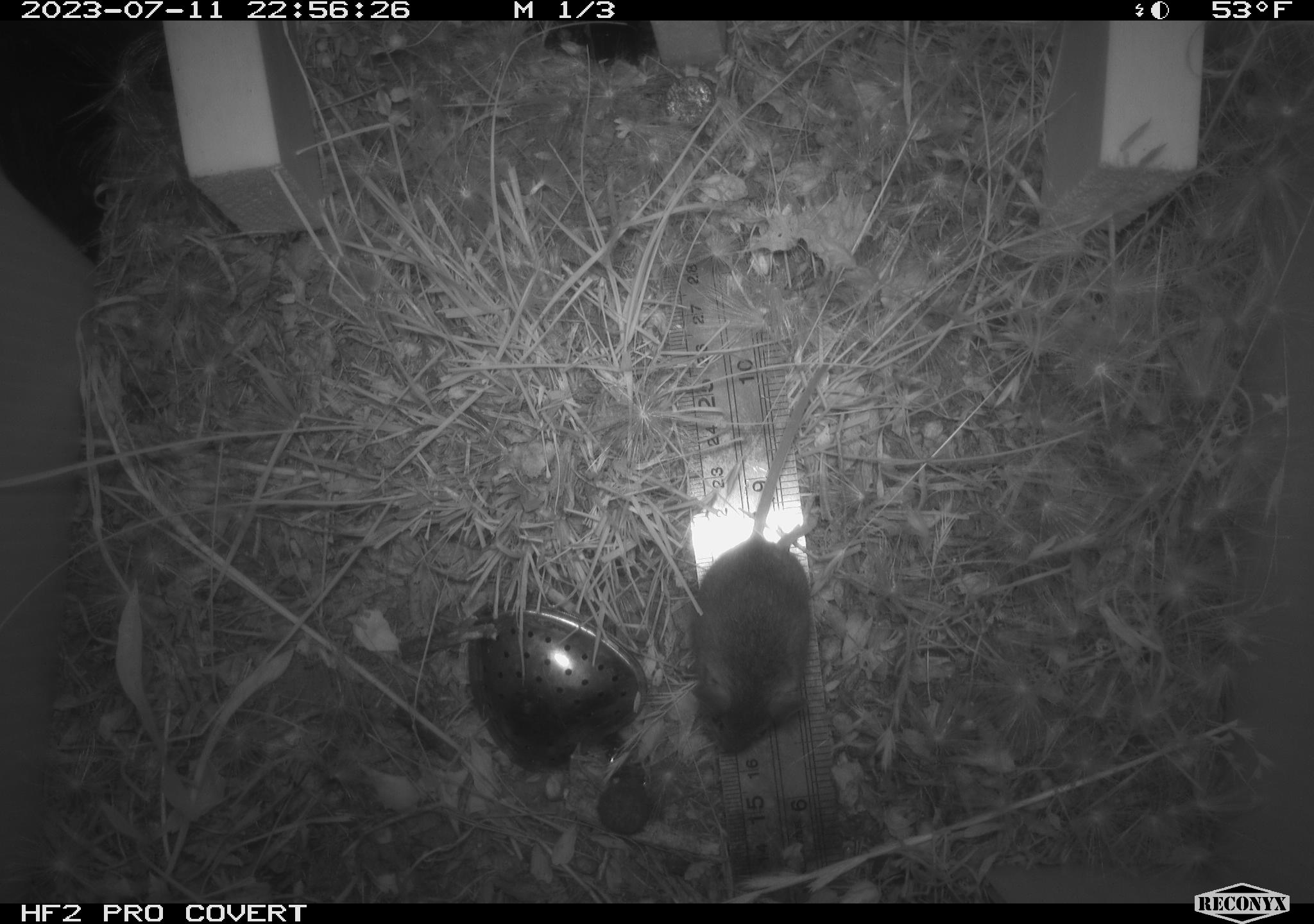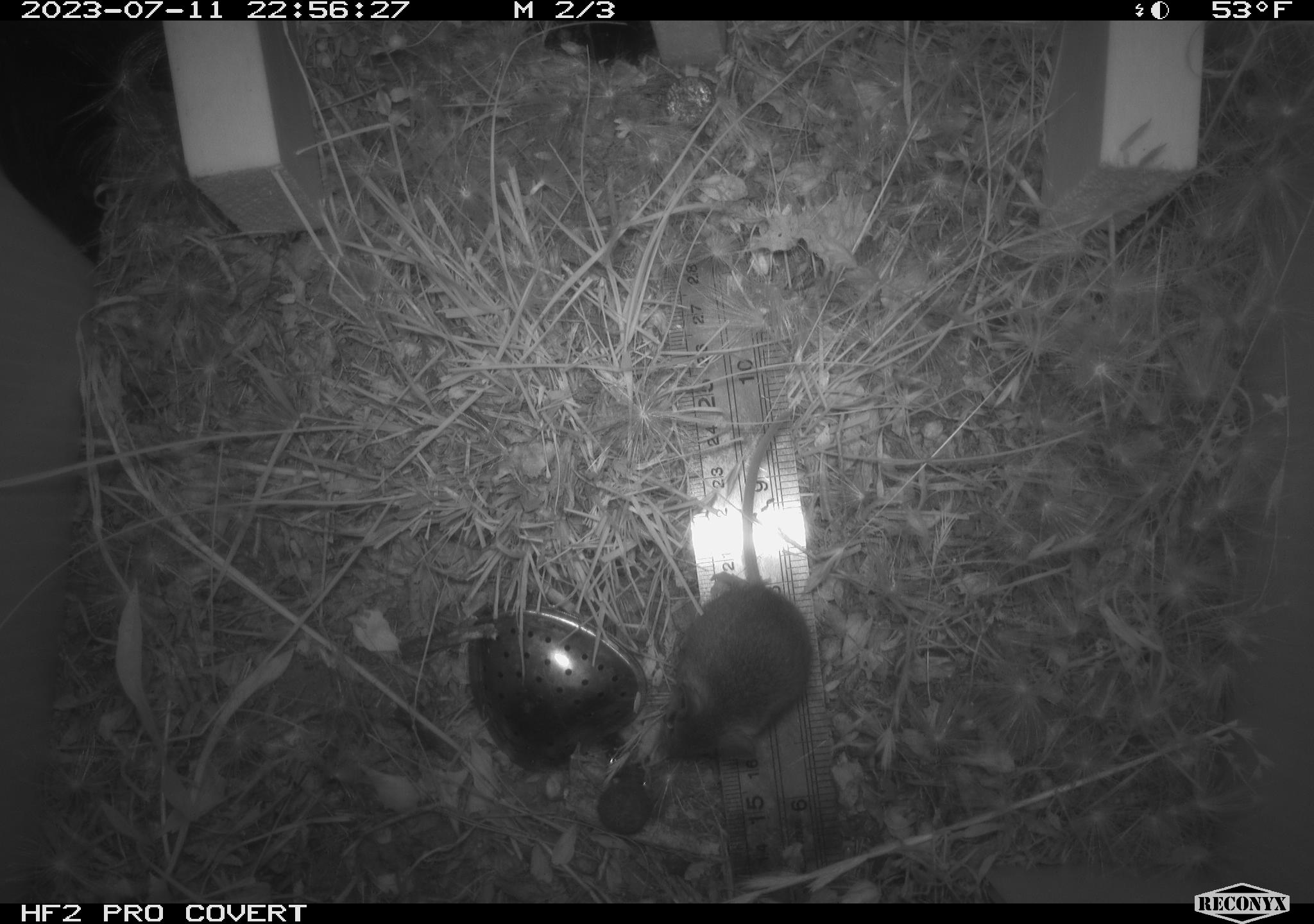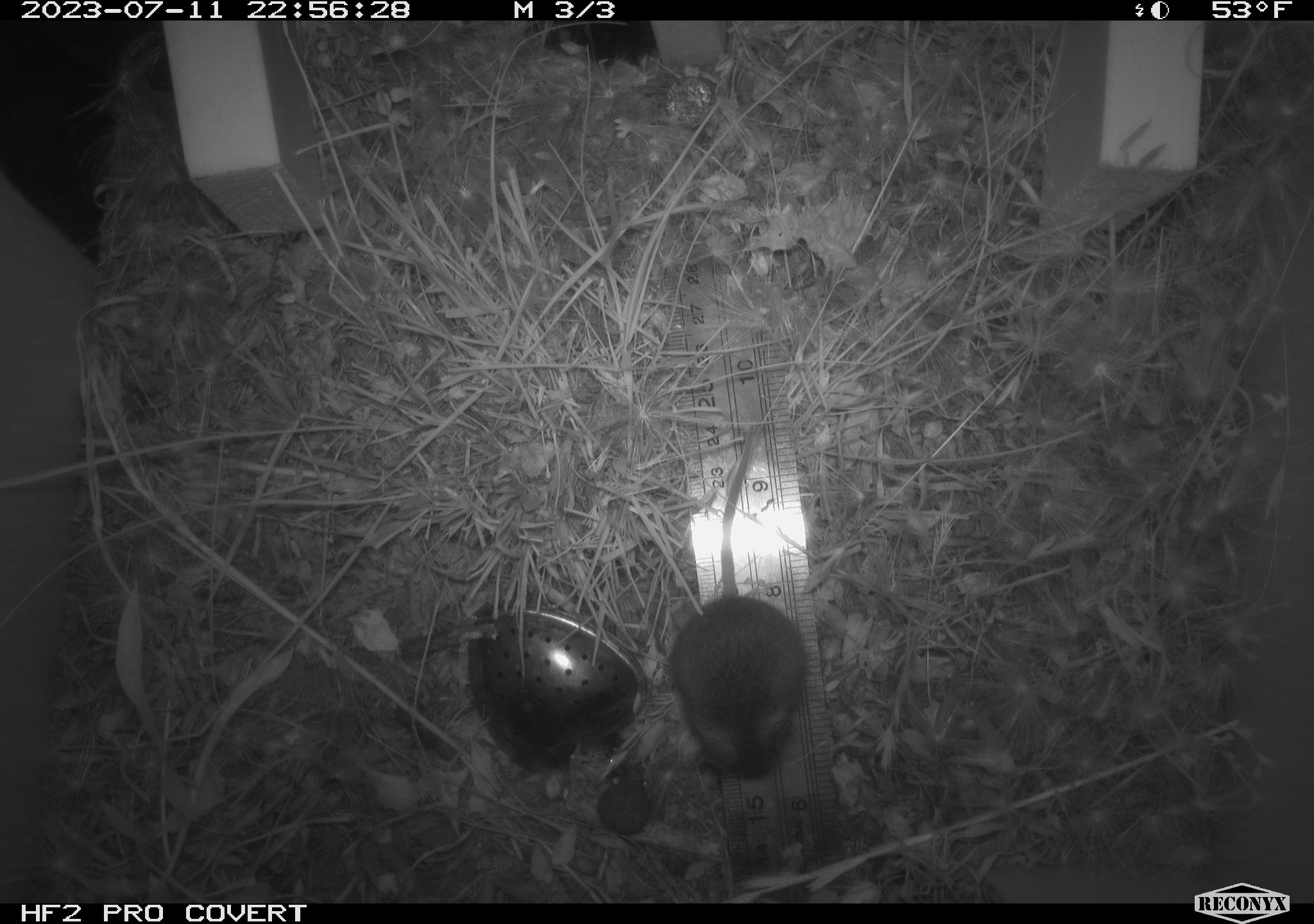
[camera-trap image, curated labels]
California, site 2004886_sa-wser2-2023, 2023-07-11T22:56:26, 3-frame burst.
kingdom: Animalia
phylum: Chordata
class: Mammalia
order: Rodentia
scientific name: Rodentia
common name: mouse species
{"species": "mouse species (Rodentia)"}